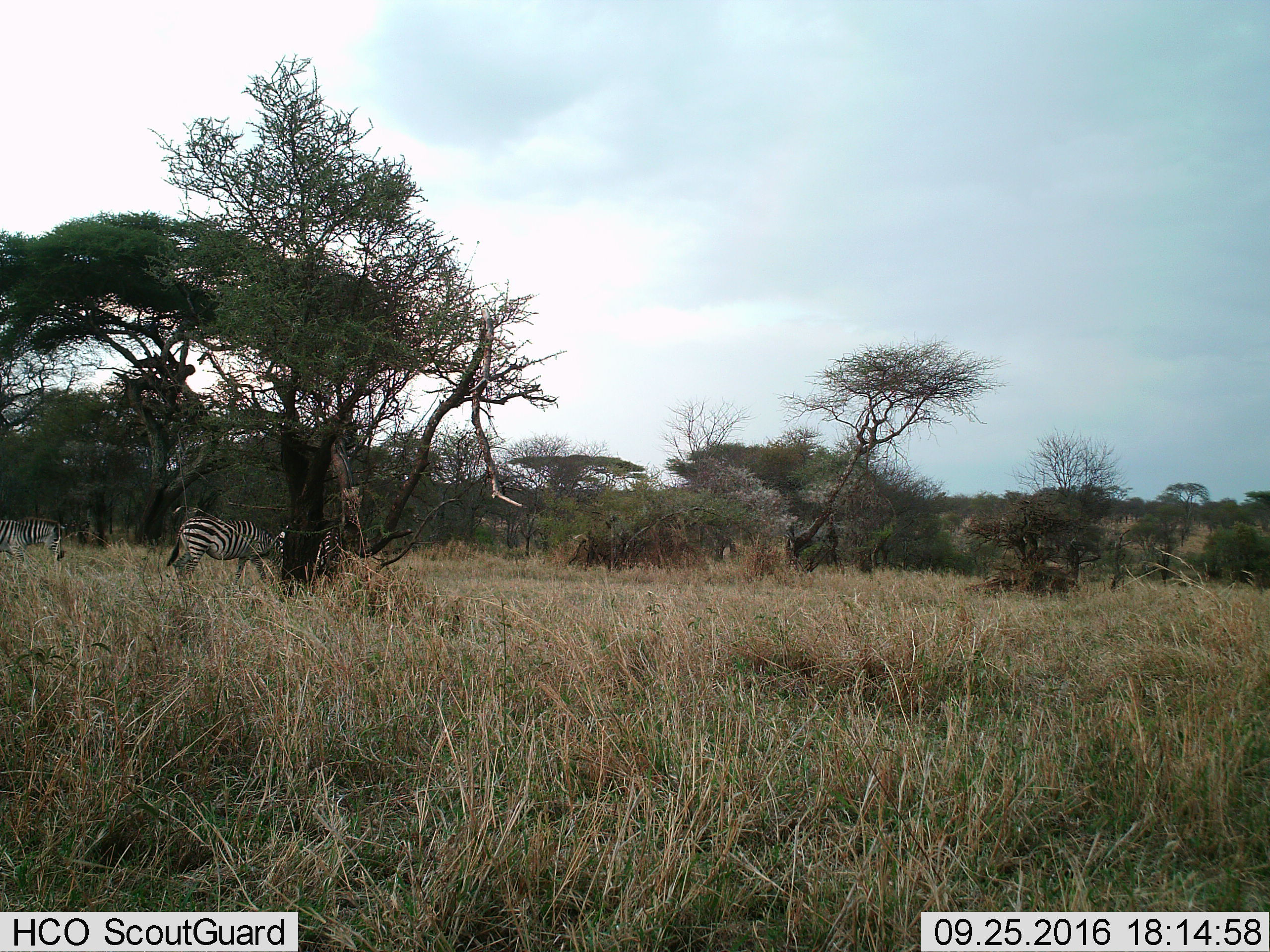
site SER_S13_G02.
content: unidentified animal